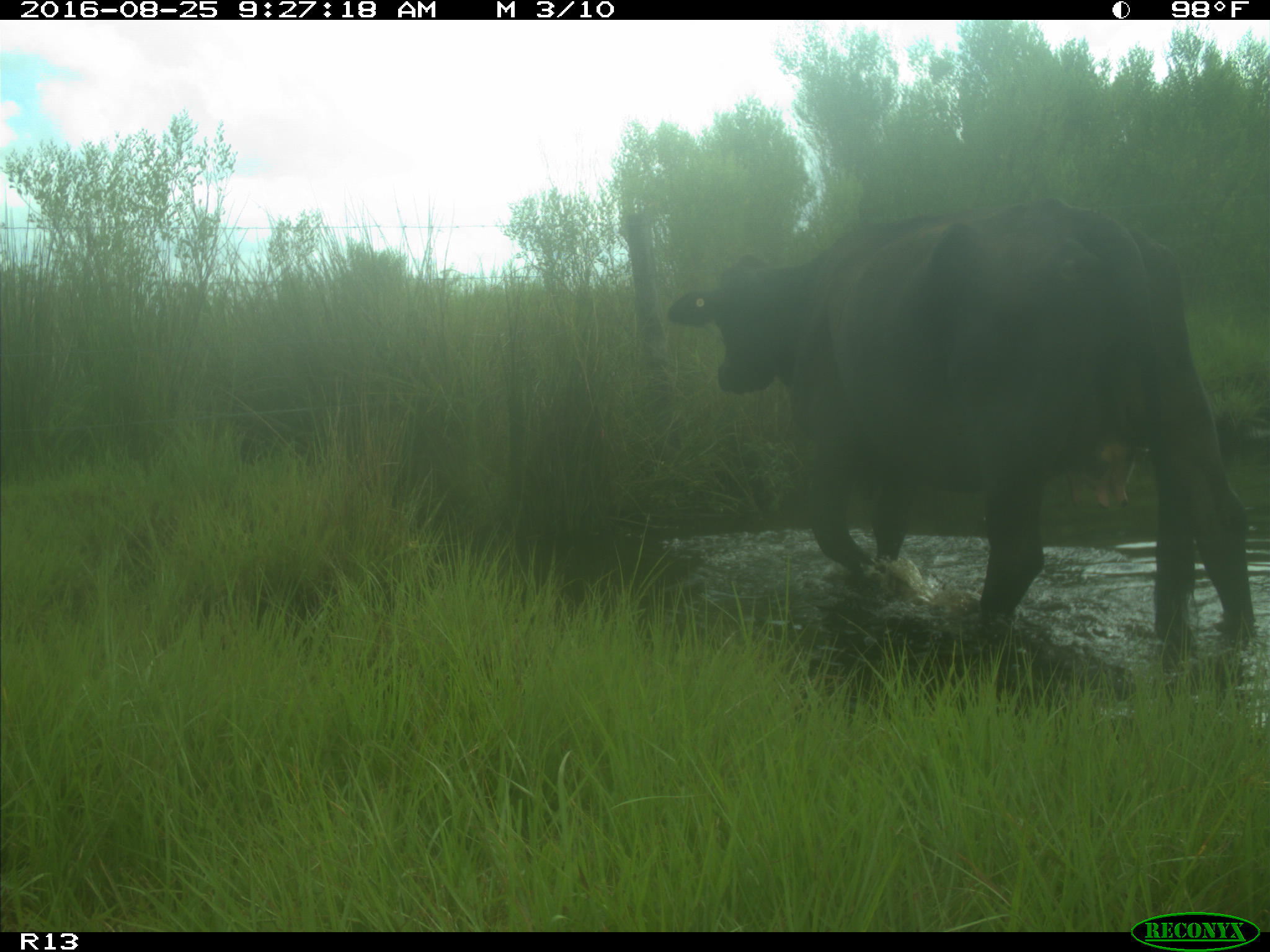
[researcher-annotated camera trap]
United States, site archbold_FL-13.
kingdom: Animalia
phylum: Chordata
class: Mammalia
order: Artiodactyla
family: Bovidae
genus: Bos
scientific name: Bos taurus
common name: domestic cow